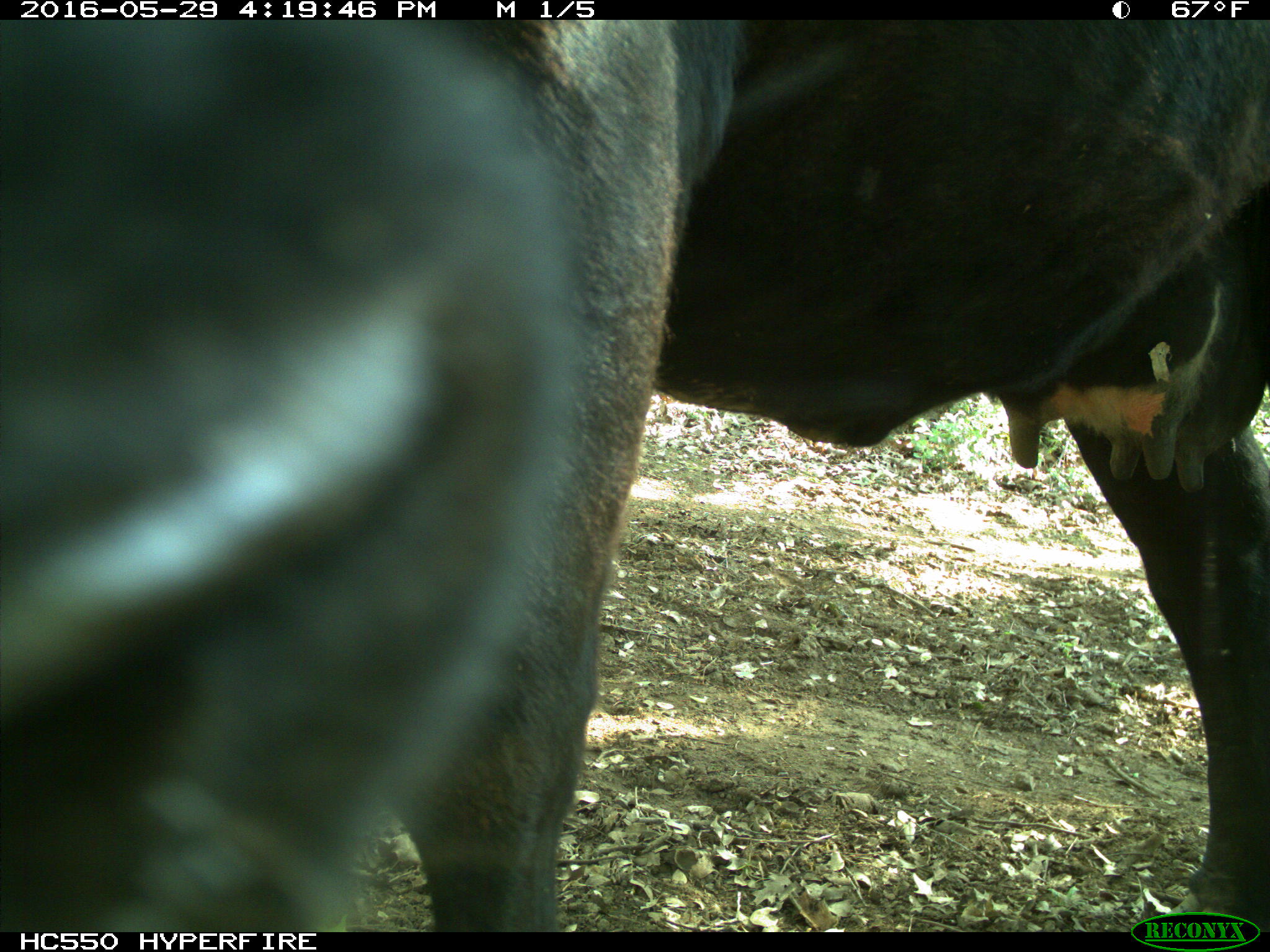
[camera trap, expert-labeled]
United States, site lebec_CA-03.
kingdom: Animalia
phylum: Chordata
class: Mammalia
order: Artiodactyla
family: Bovidae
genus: Bos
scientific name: Bos taurus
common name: domestic cow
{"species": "Bos taurus (domestic cow)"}